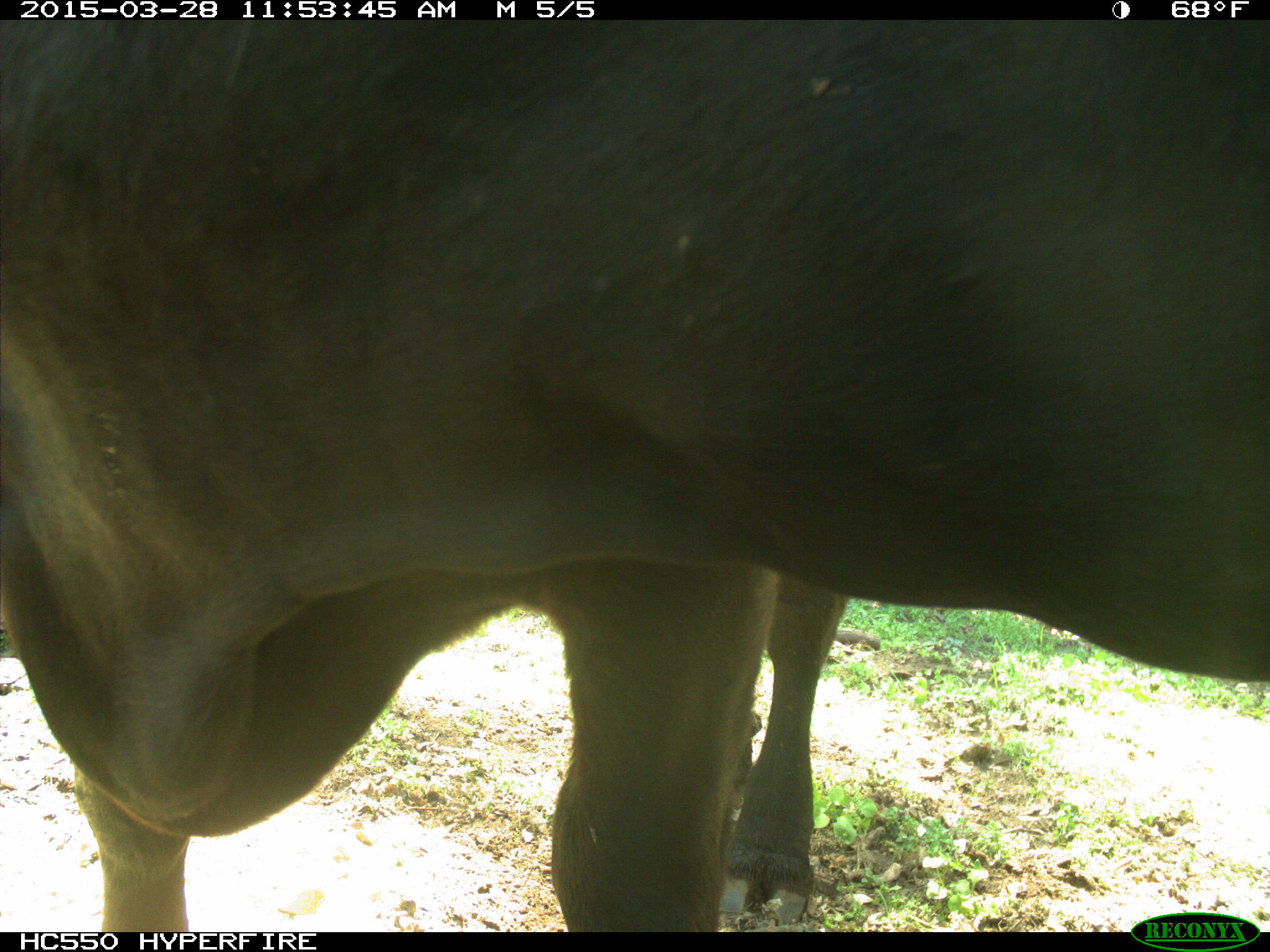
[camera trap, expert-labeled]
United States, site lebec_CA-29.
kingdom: Animalia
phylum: Chordata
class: Mammalia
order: Artiodactyla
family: Bovidae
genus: Bos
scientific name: Bos taurus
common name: domestic cow